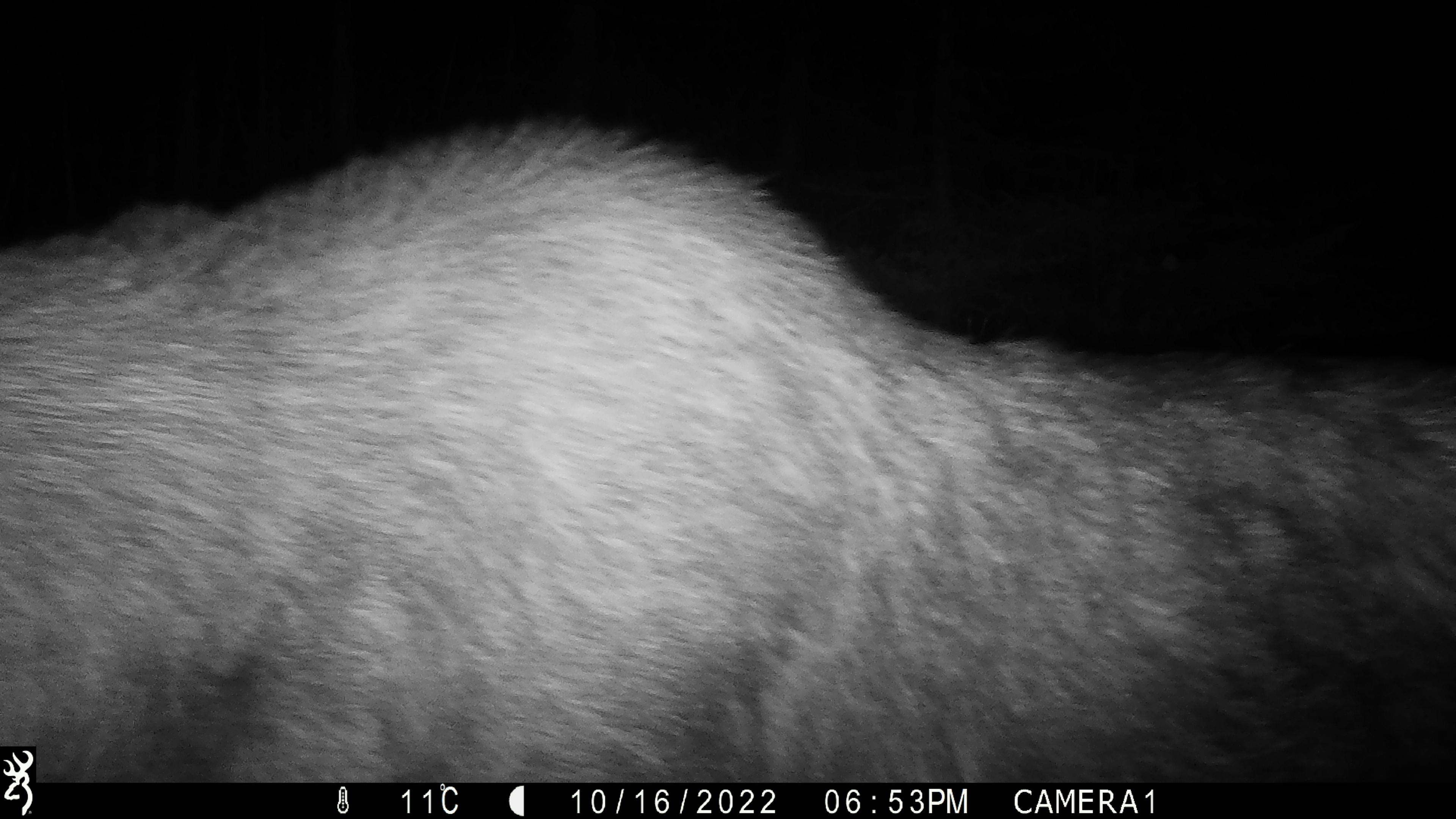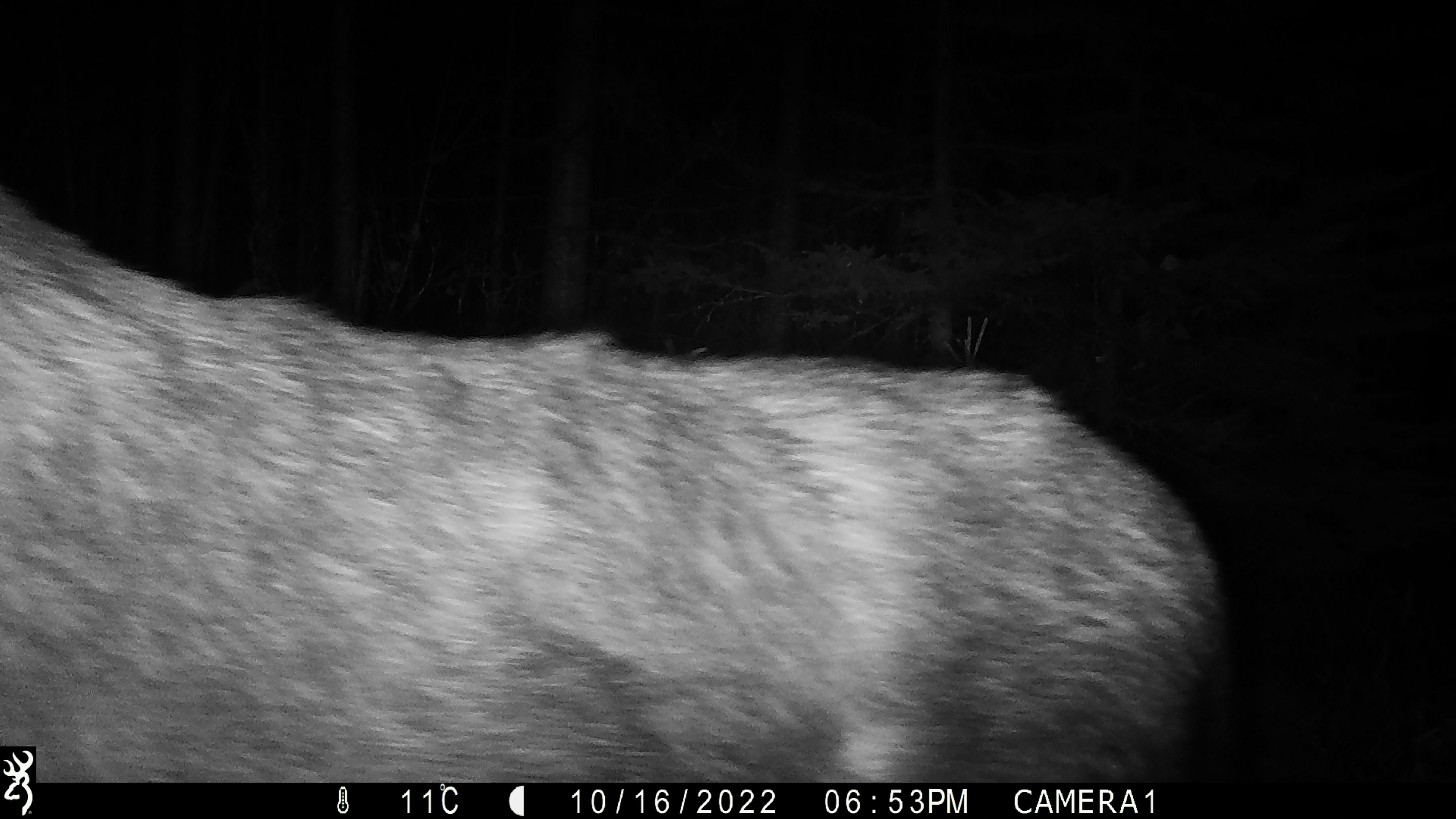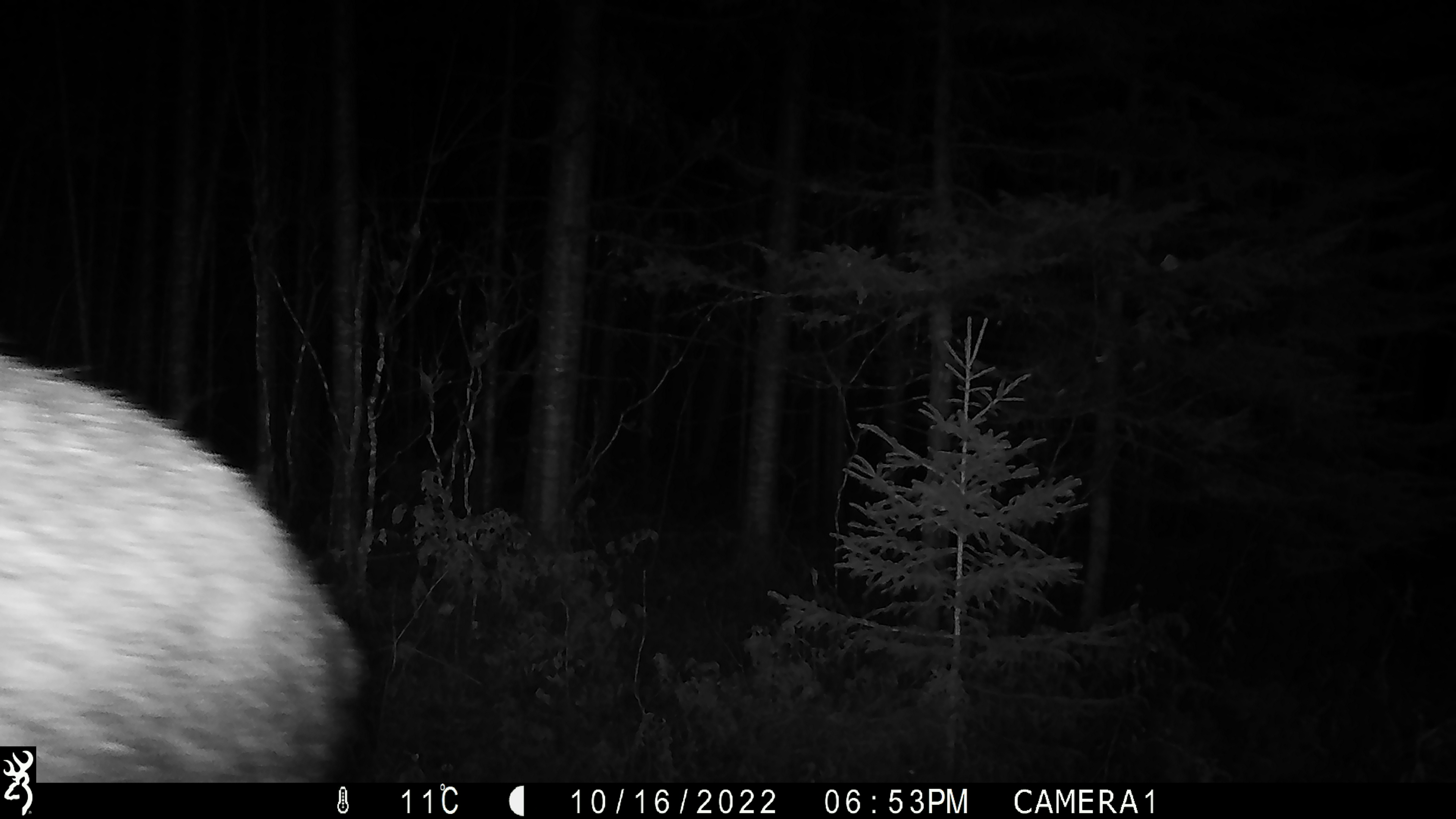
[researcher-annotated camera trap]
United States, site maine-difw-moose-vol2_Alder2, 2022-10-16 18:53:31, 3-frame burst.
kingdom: Animalia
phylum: Chordata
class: Mammalia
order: Artiodactyla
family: Cervidae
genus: Alces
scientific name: Alces alces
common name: moose